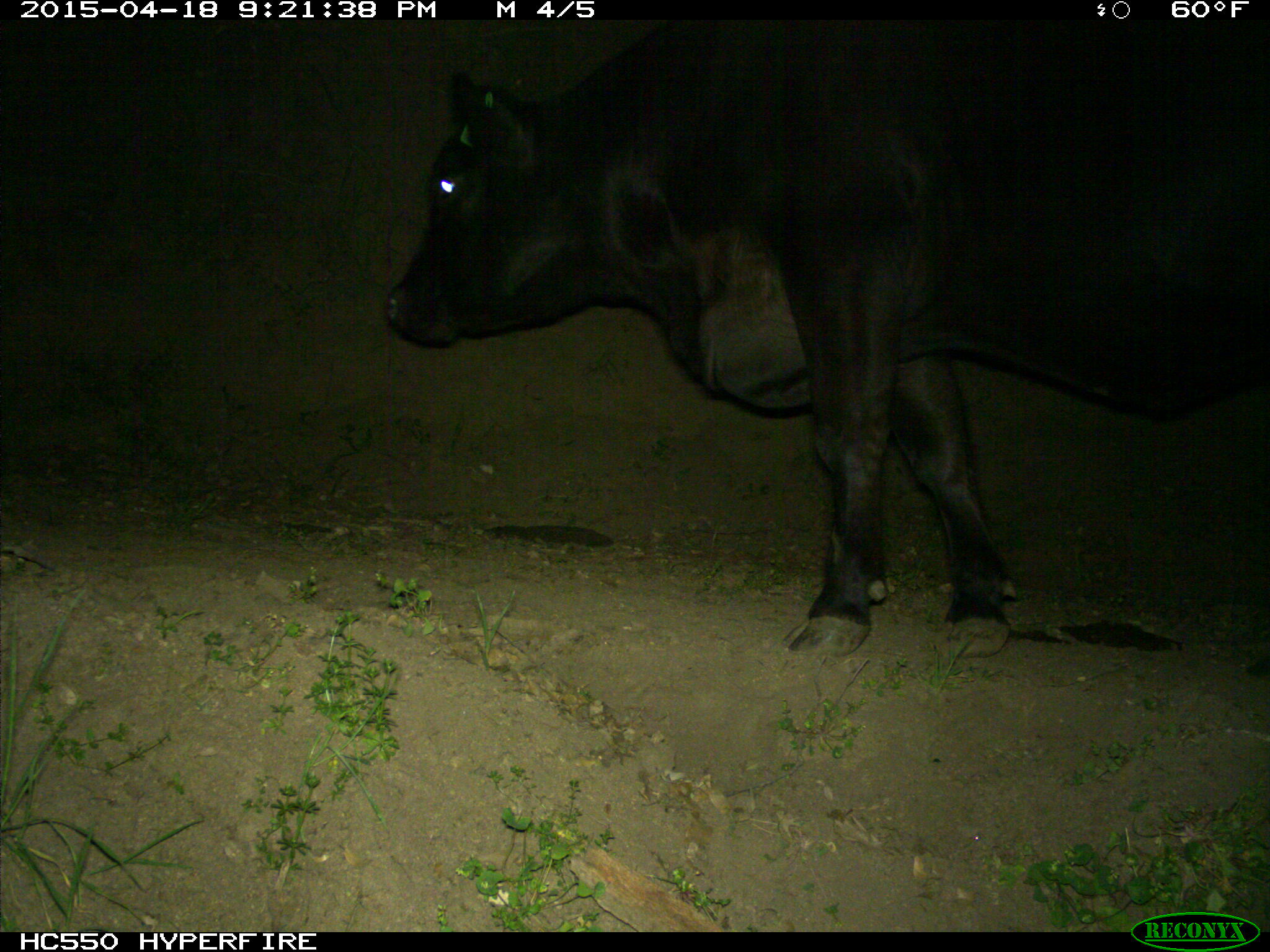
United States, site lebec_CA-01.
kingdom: Animalia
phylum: Chordata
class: Mammalia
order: Artiodactyla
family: Bovidae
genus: Bos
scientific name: Bos taurus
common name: domestic cow